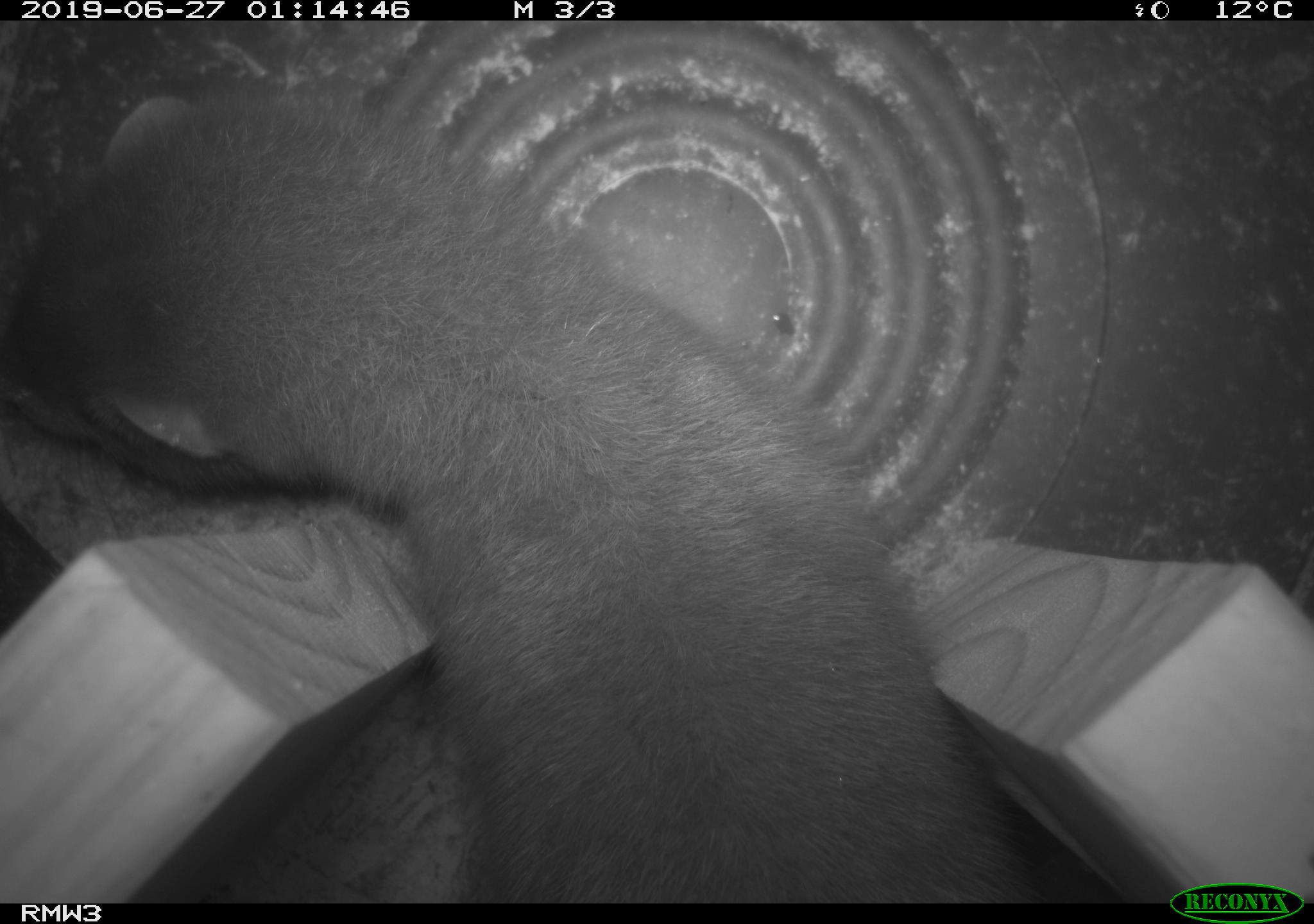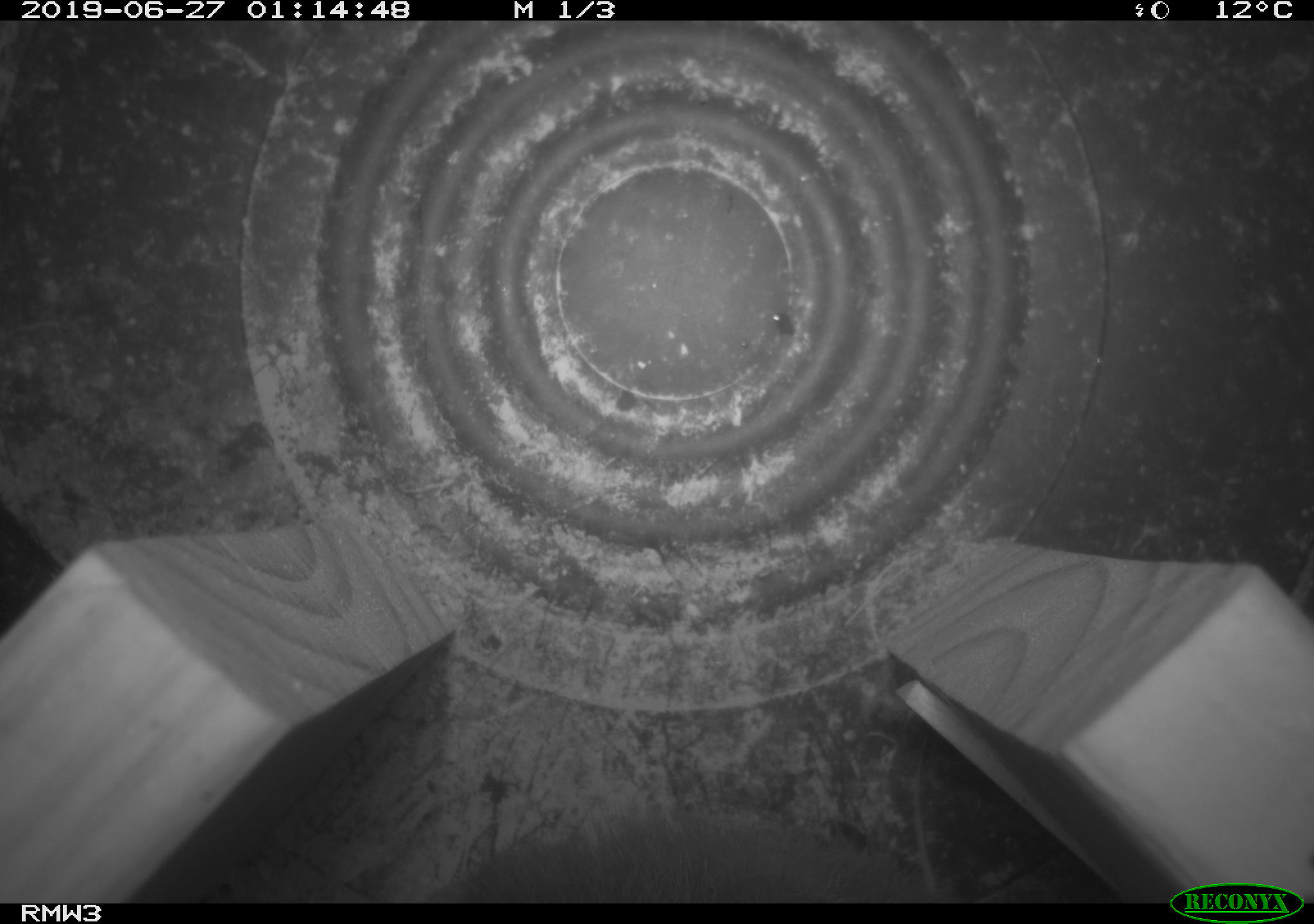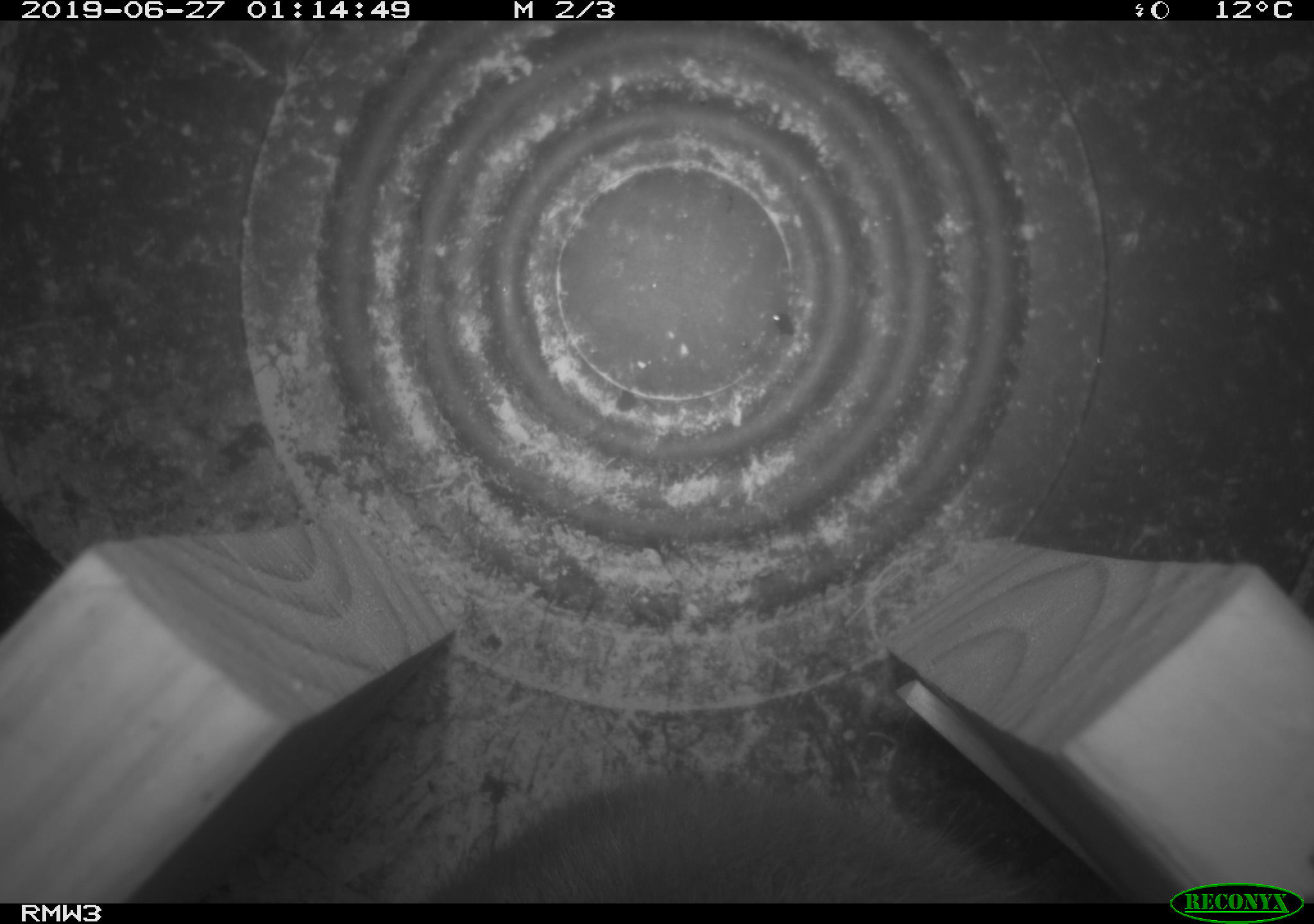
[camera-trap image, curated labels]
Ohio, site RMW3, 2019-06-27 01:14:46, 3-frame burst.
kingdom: Animalia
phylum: Chordata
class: Mammalia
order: Carnivora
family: Mustelidae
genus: Neogale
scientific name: Neogale vison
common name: american mink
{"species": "american mink (Neogale vison)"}